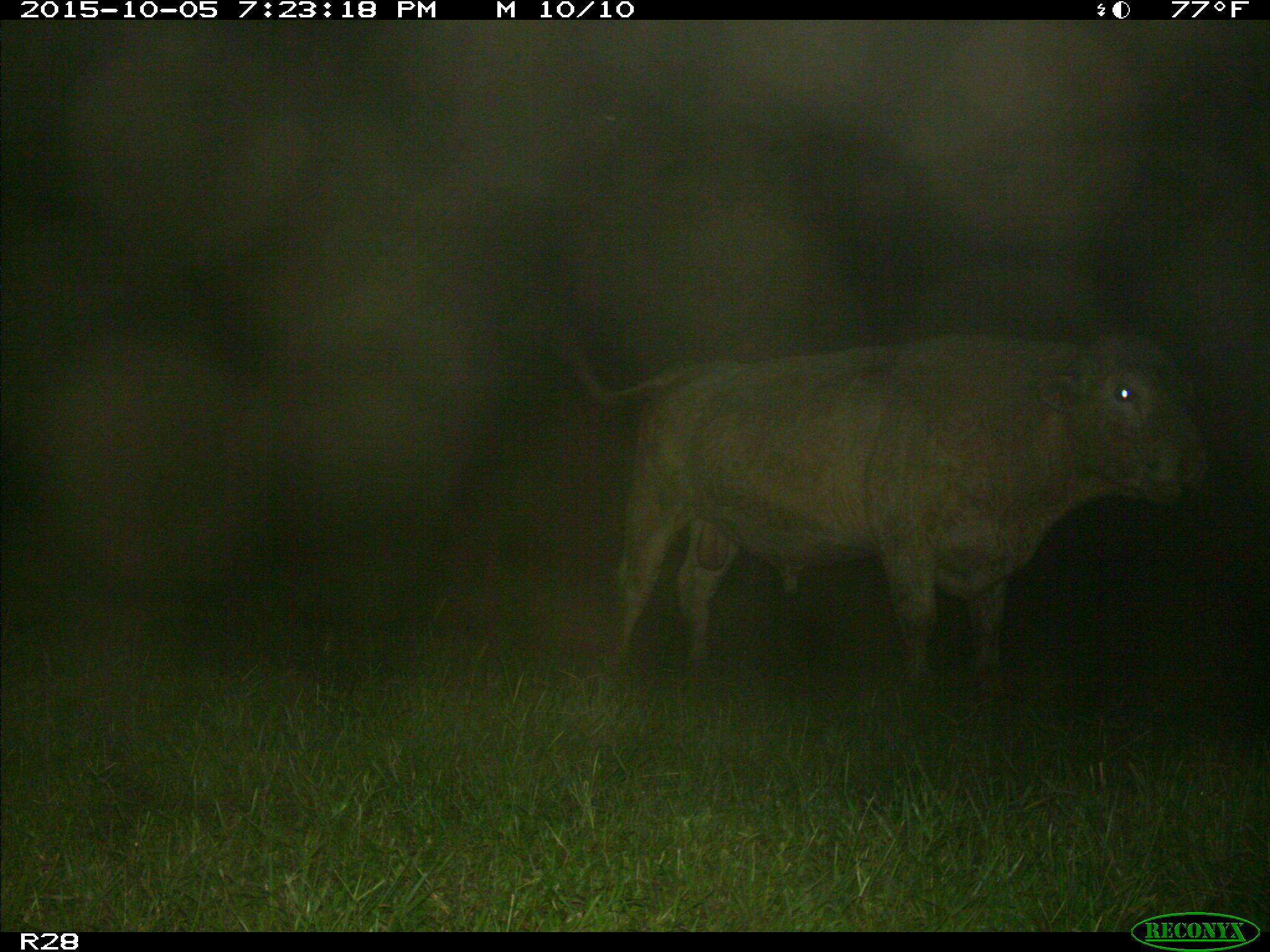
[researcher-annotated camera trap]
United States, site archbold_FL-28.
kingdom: Animalia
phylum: Chordata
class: Mammalia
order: Artiodactyla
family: Bovidae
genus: Bos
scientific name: Bos taurus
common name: domestic cow